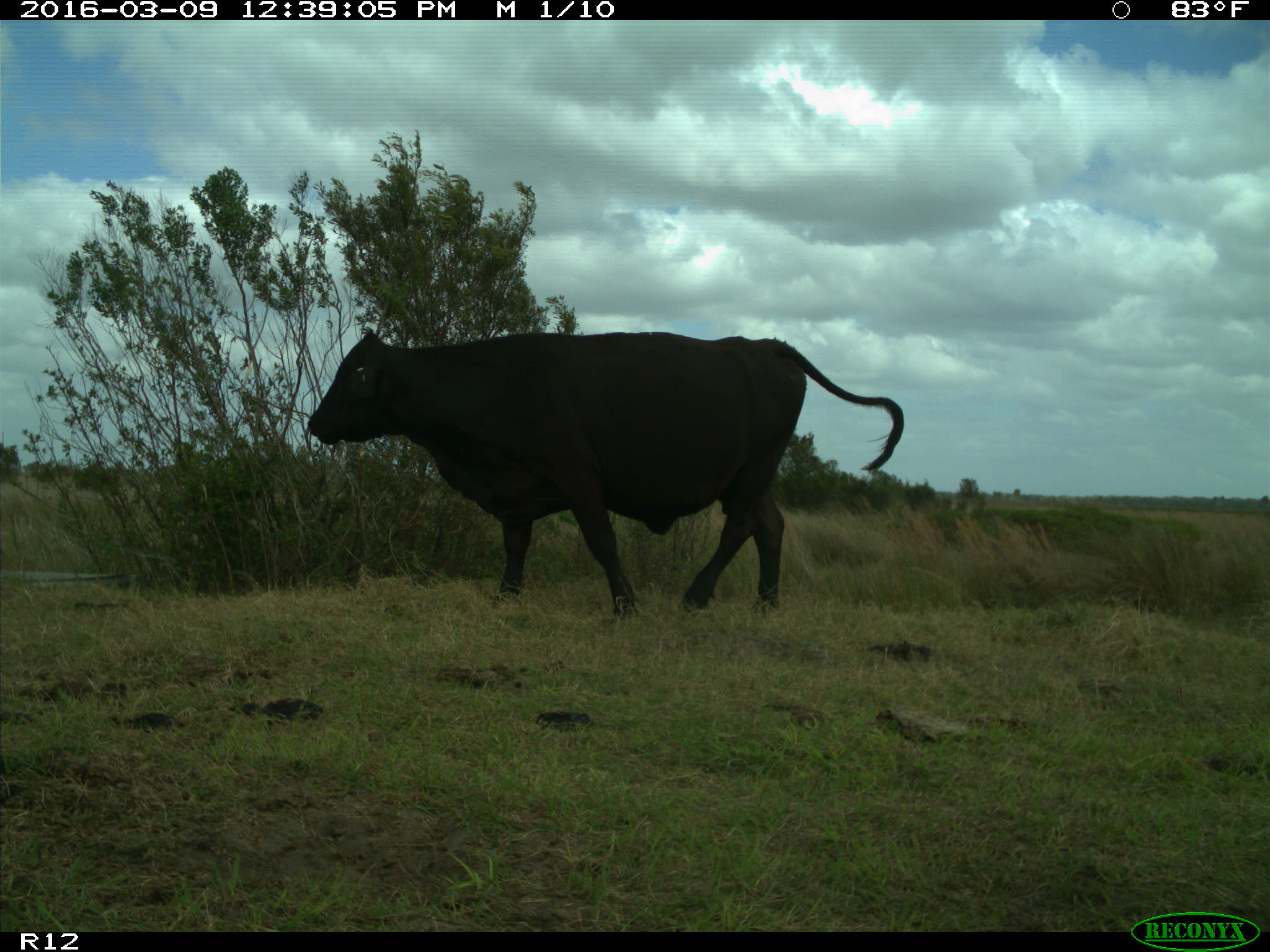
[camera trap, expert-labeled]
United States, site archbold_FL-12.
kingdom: Animalia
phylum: Chordata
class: Mammalia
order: Artiodactyla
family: Bovidae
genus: Bos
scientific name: Bos taurus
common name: domestic cow